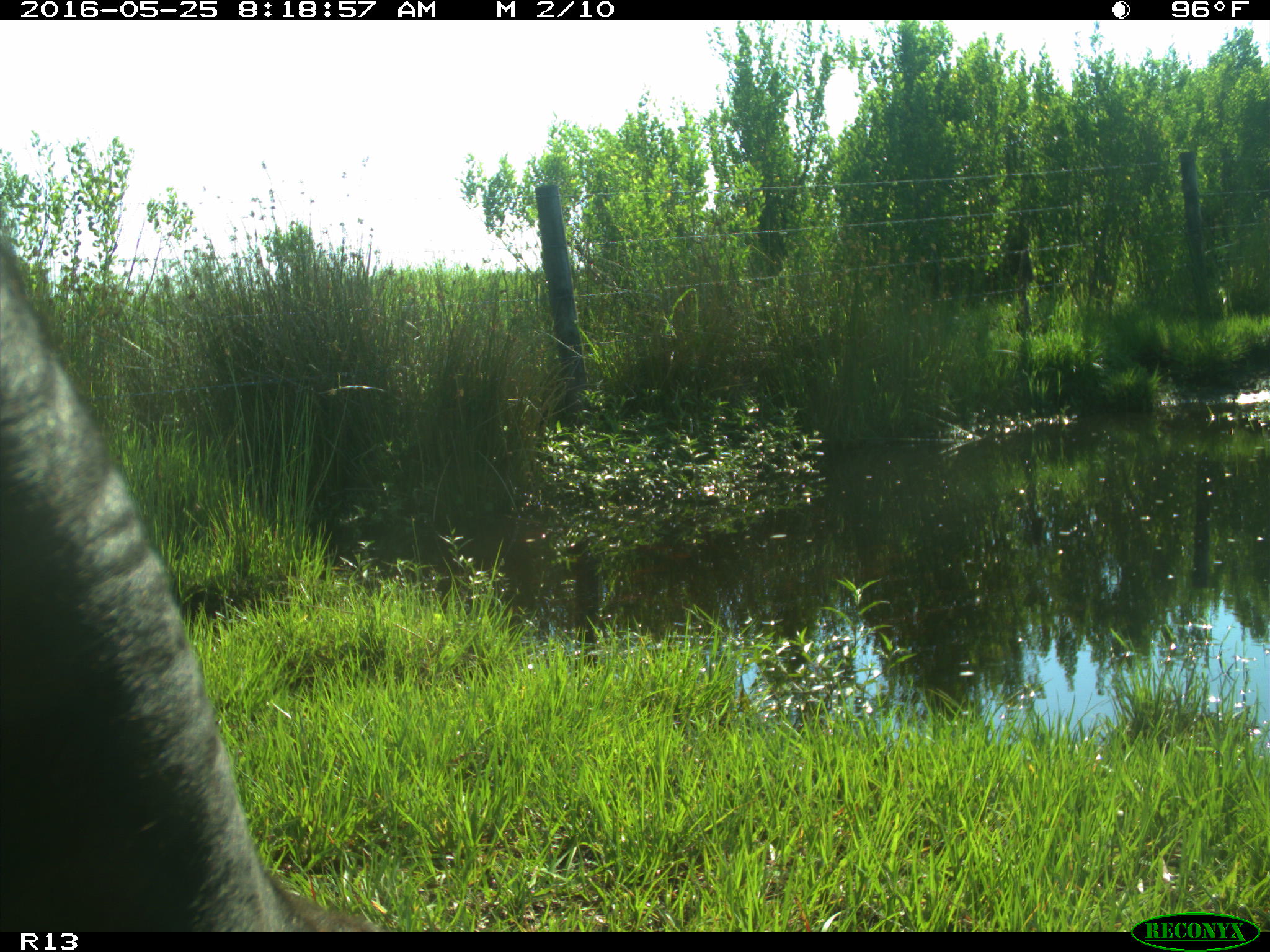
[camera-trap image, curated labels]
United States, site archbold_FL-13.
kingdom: Animalia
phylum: Chordata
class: Mammalia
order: Artiodactyla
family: Bovidae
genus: Bos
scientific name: Bos taurus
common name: domestic cow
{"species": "Bos taurus (domestic cow)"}